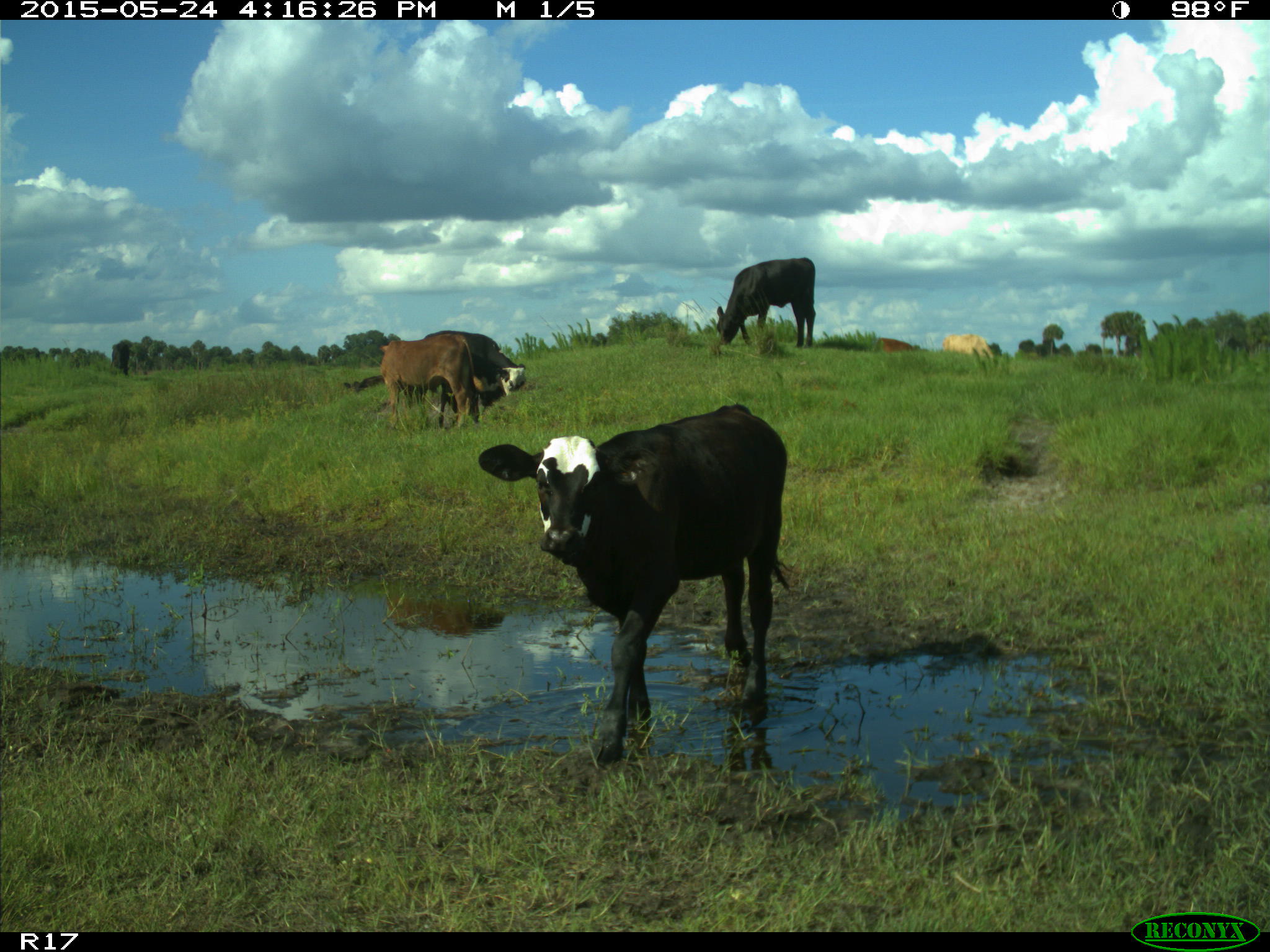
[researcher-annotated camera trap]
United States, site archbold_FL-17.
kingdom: Animalia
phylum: Chordata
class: Mammalia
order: Artiodactyla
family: Bovidae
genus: Bos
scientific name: Bos taurus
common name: domestic cow